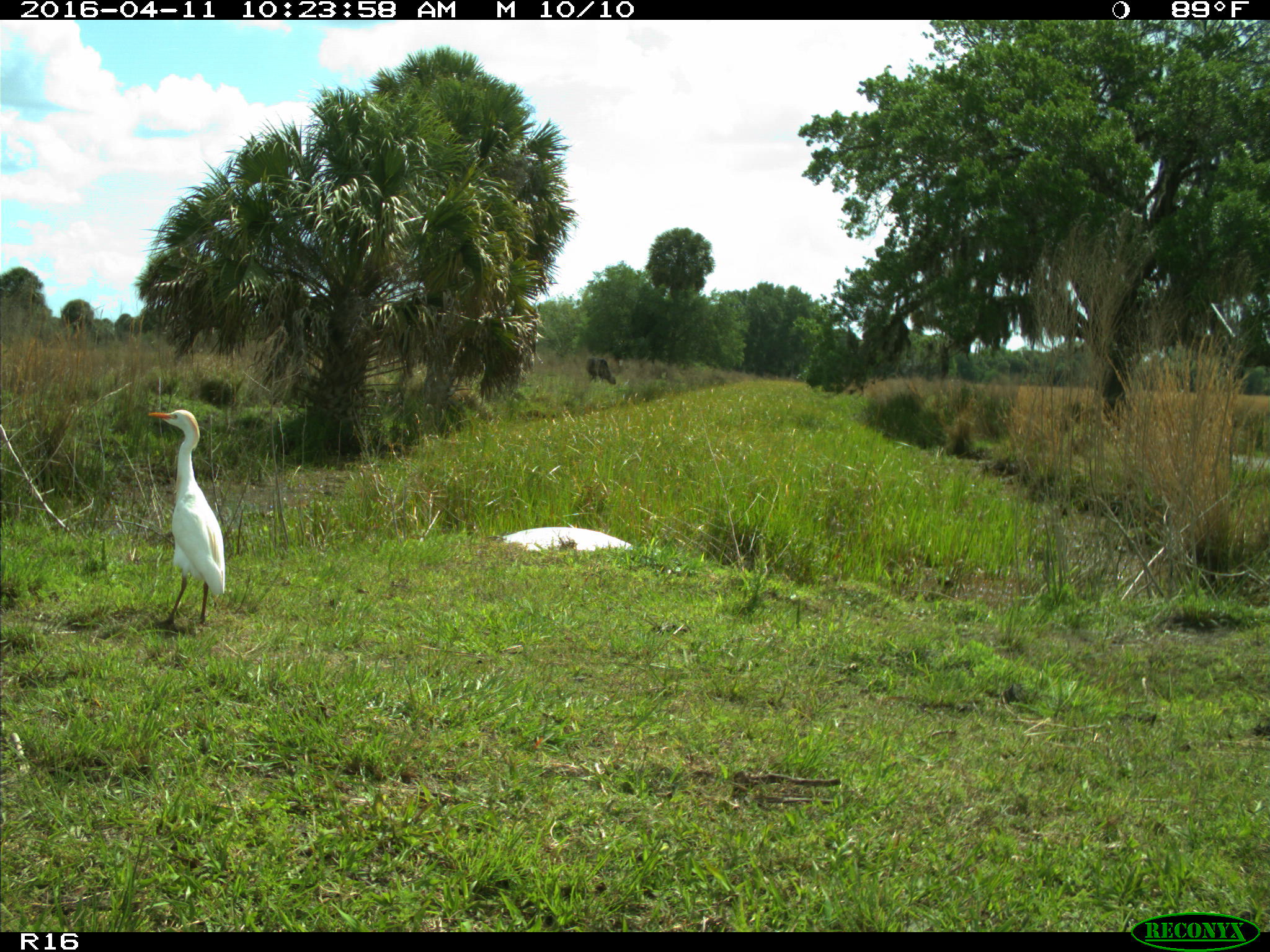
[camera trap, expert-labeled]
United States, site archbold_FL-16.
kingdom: Animalia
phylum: Chordata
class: Aves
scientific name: Aves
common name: birds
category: unidentified bird